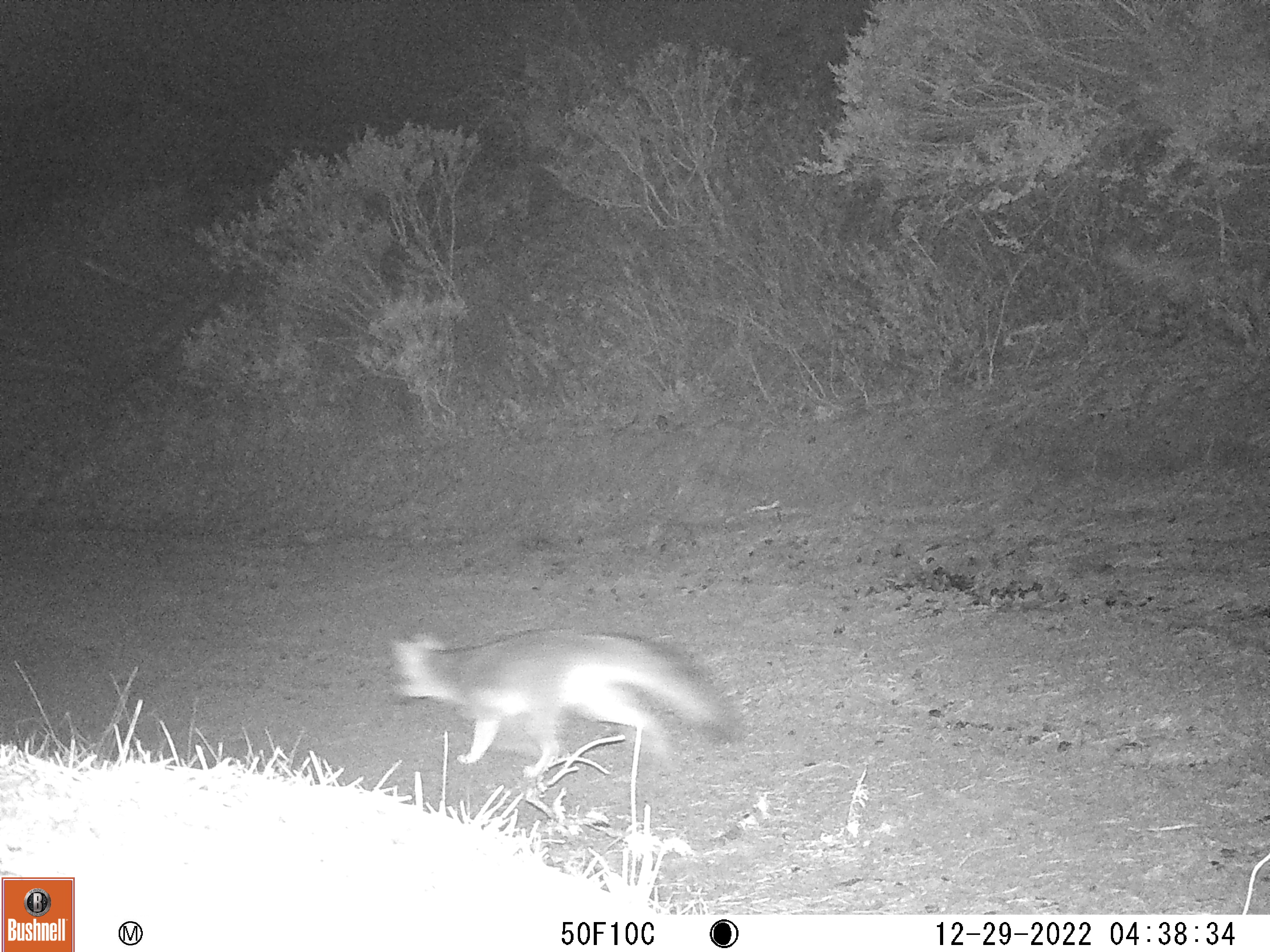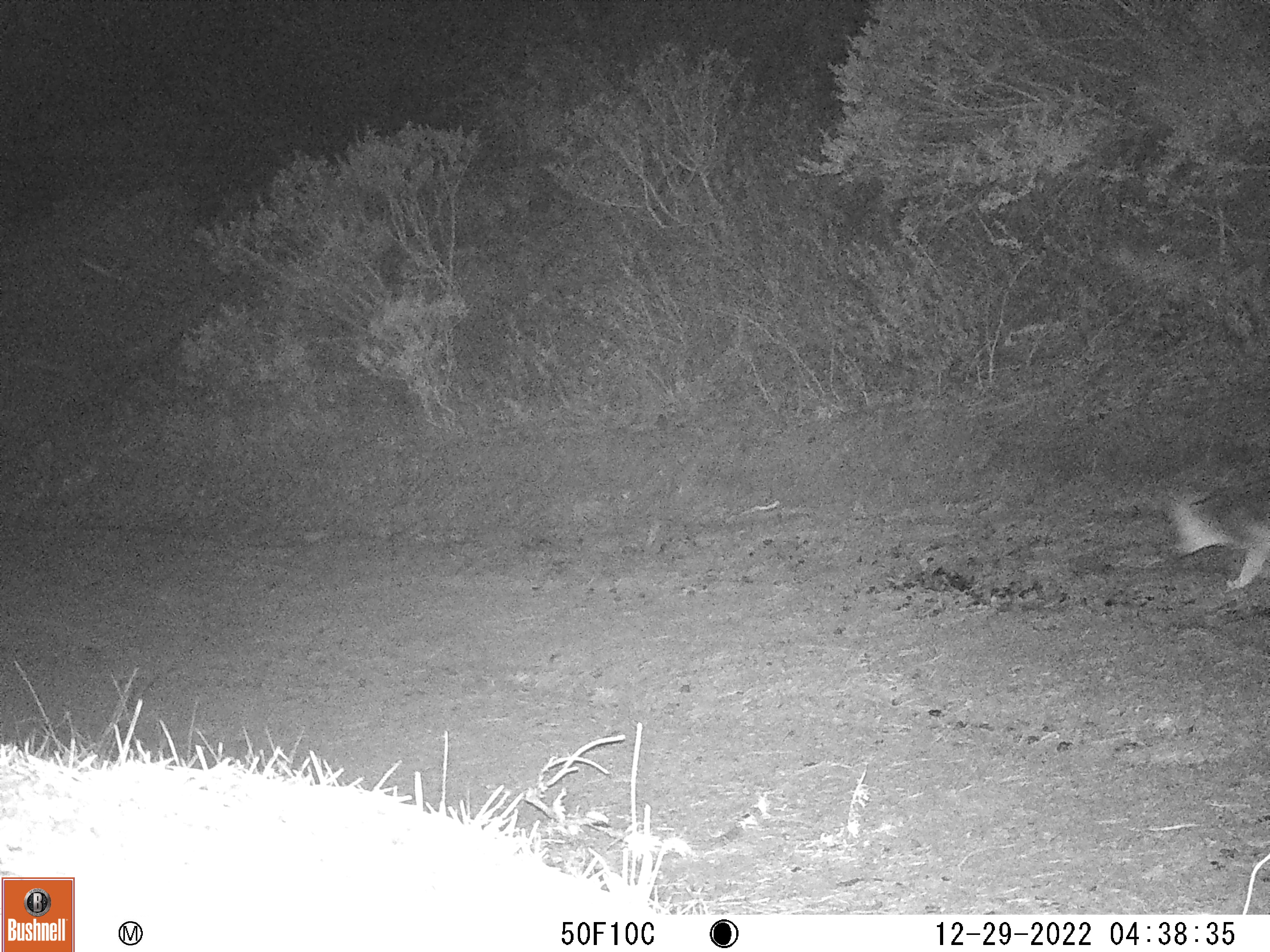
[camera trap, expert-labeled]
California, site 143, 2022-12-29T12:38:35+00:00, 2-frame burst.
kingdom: Animalia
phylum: Chordata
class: Mammalia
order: Carnivora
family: Canidae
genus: Urocyon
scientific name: Urocyon cinereoargenteus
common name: gray fox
Gray fox (Urocyon cinereoargenteus).